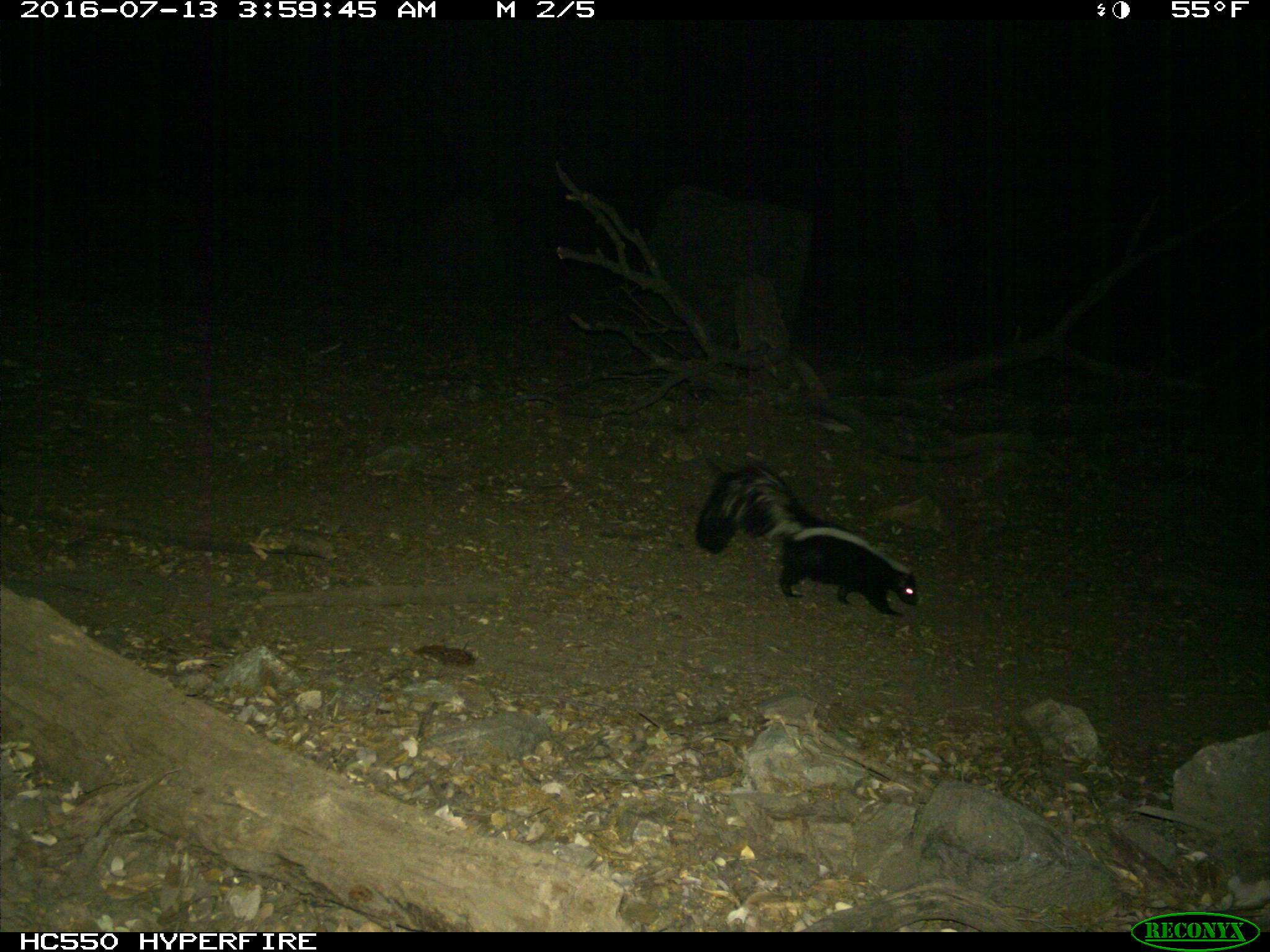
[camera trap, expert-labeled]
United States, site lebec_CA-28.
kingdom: Animalia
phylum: Chordata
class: Mammalia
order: Carnivora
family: Mephitidae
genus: Mephitis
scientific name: Mephitis mephitis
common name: striped skunk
Mephitis mephitis (striped skunk).